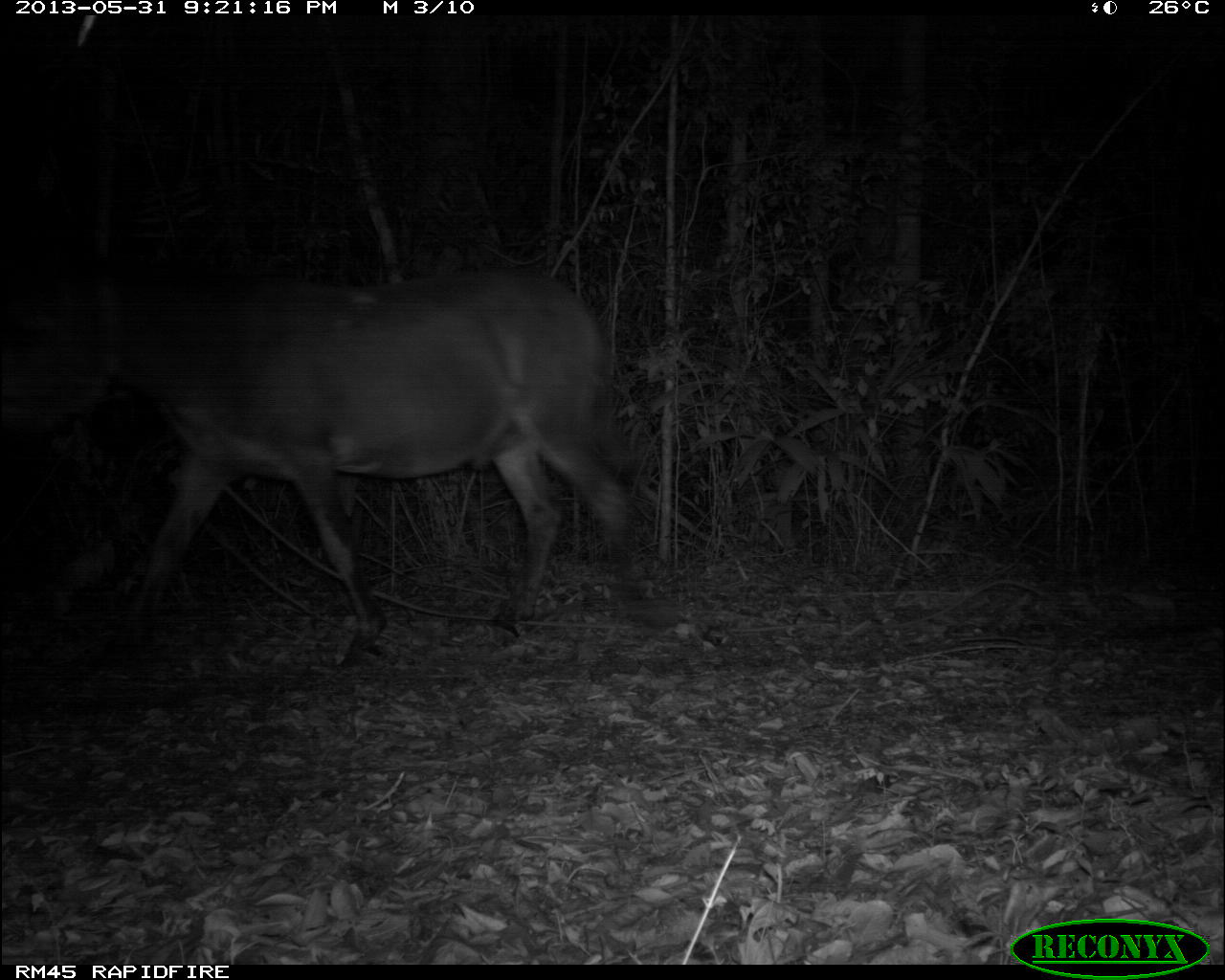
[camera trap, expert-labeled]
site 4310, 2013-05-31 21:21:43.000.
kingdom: Animalia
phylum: Chordata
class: Mammalia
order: Perissodactyla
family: Equidae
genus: Equus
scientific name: Equus ferus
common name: wild horse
Equus ferus (wild horse), count 1.